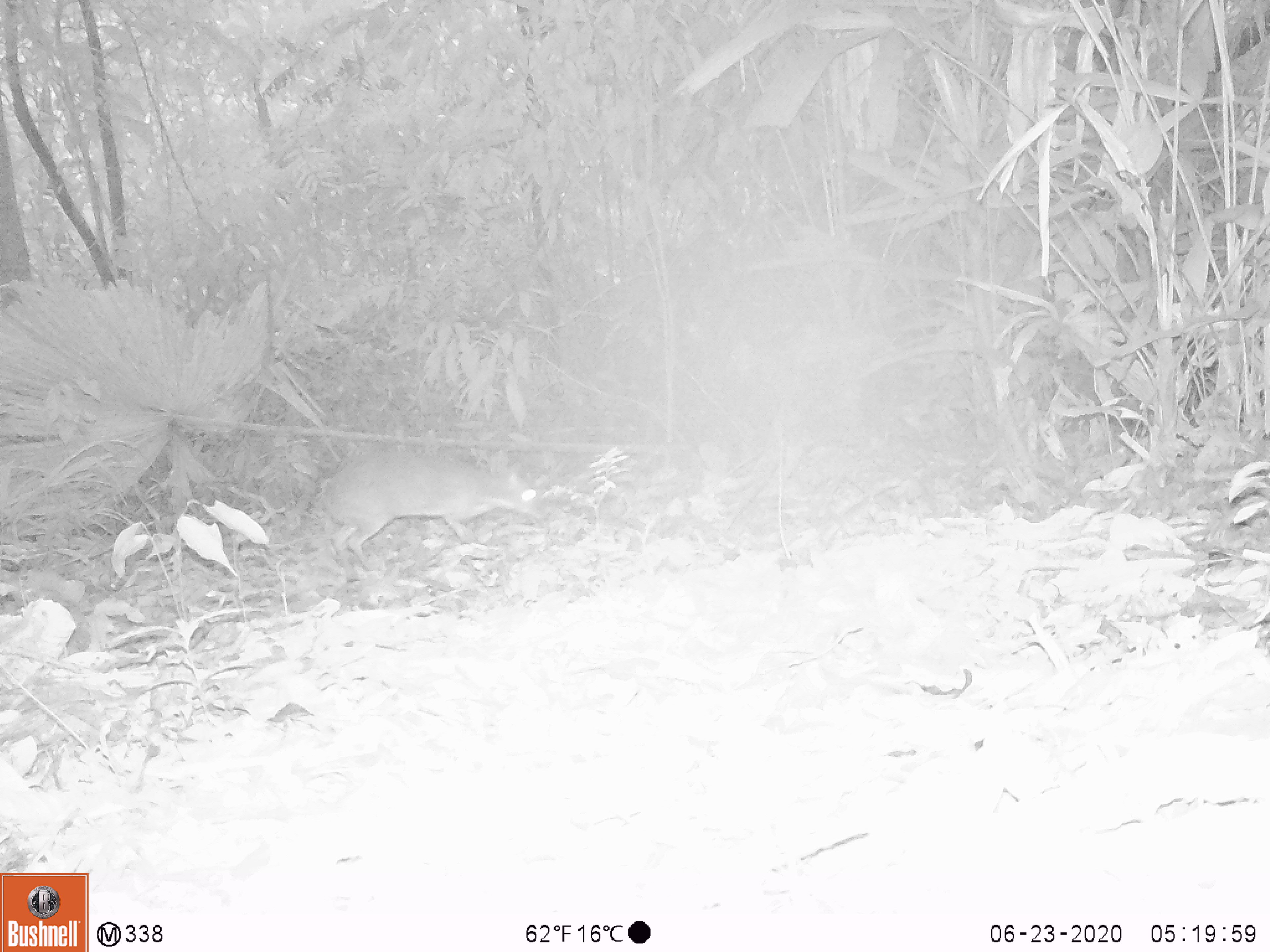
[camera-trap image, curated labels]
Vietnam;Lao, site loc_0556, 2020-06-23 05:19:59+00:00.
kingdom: Animalia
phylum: Chordata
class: Mammalia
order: Artiodactyla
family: Tragulidae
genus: Moschiola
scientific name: Moschiola meminna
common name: chevrotain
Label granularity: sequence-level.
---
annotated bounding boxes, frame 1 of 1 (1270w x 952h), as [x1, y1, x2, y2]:
chevrotain: [299, 446, 549, 583]